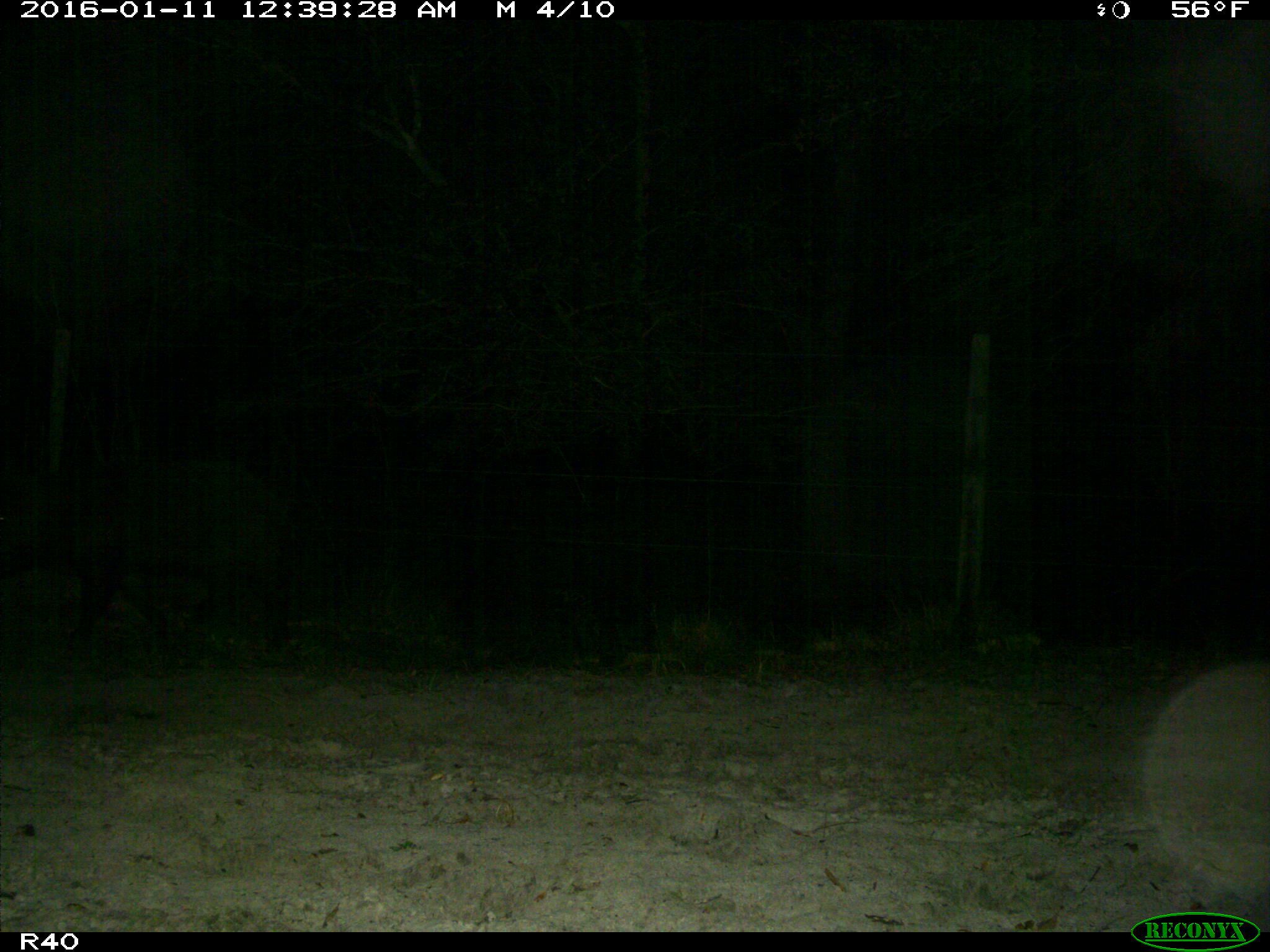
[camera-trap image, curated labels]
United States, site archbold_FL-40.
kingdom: Animalia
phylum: Chordata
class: Mammalia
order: Artiodactyla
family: Suidae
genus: Sus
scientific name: Sus scrofa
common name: wild boar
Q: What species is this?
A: Sus scrofa (wild boar).